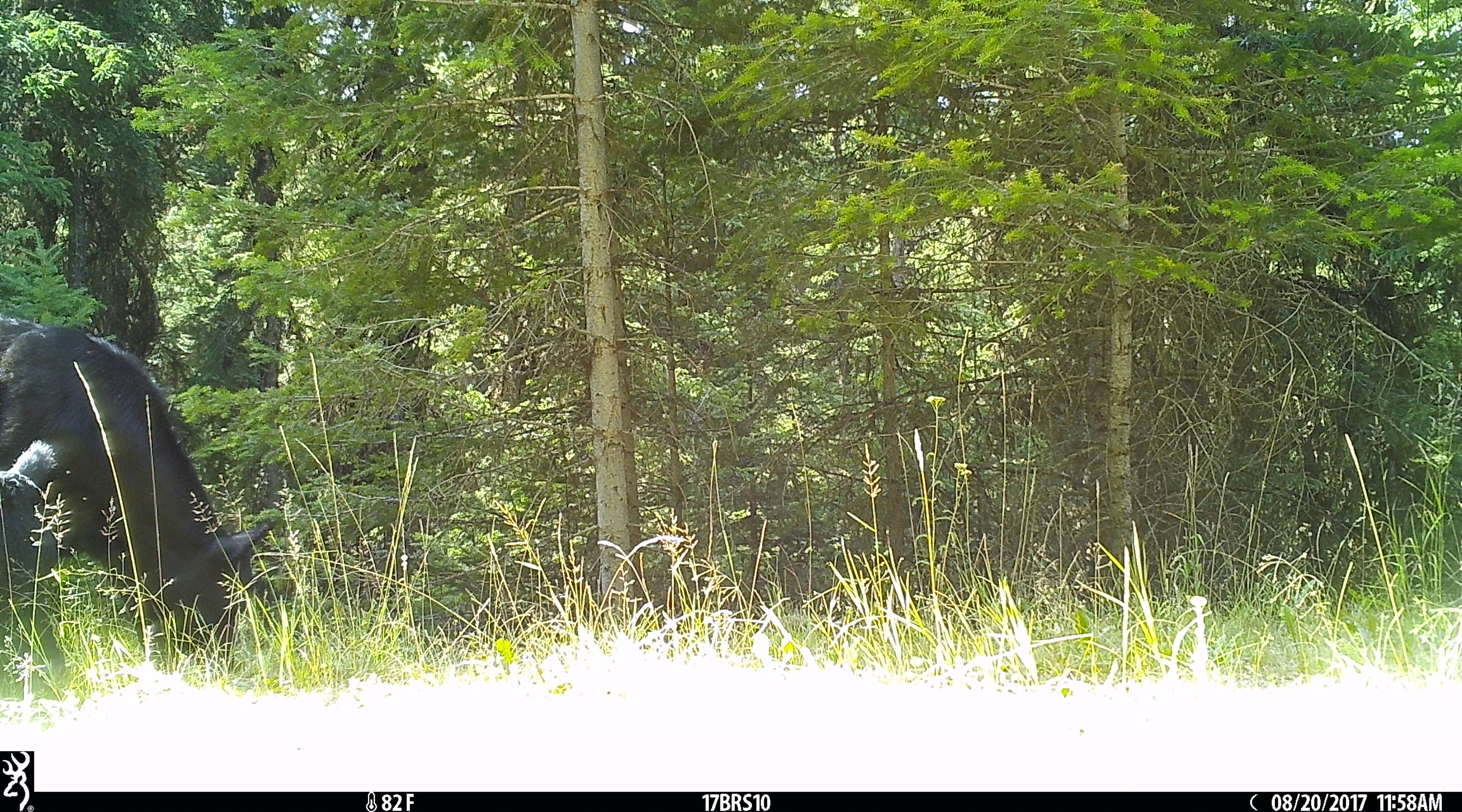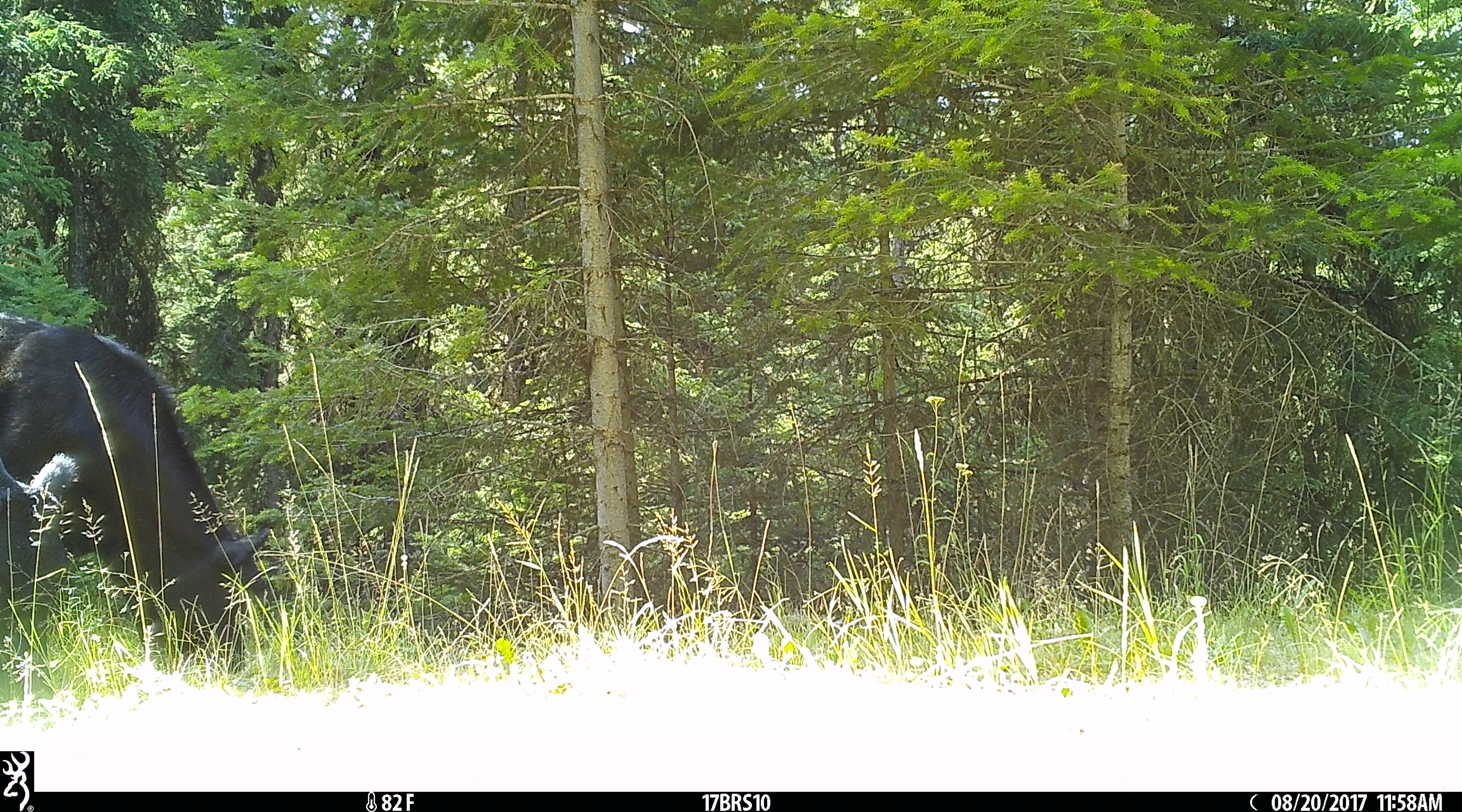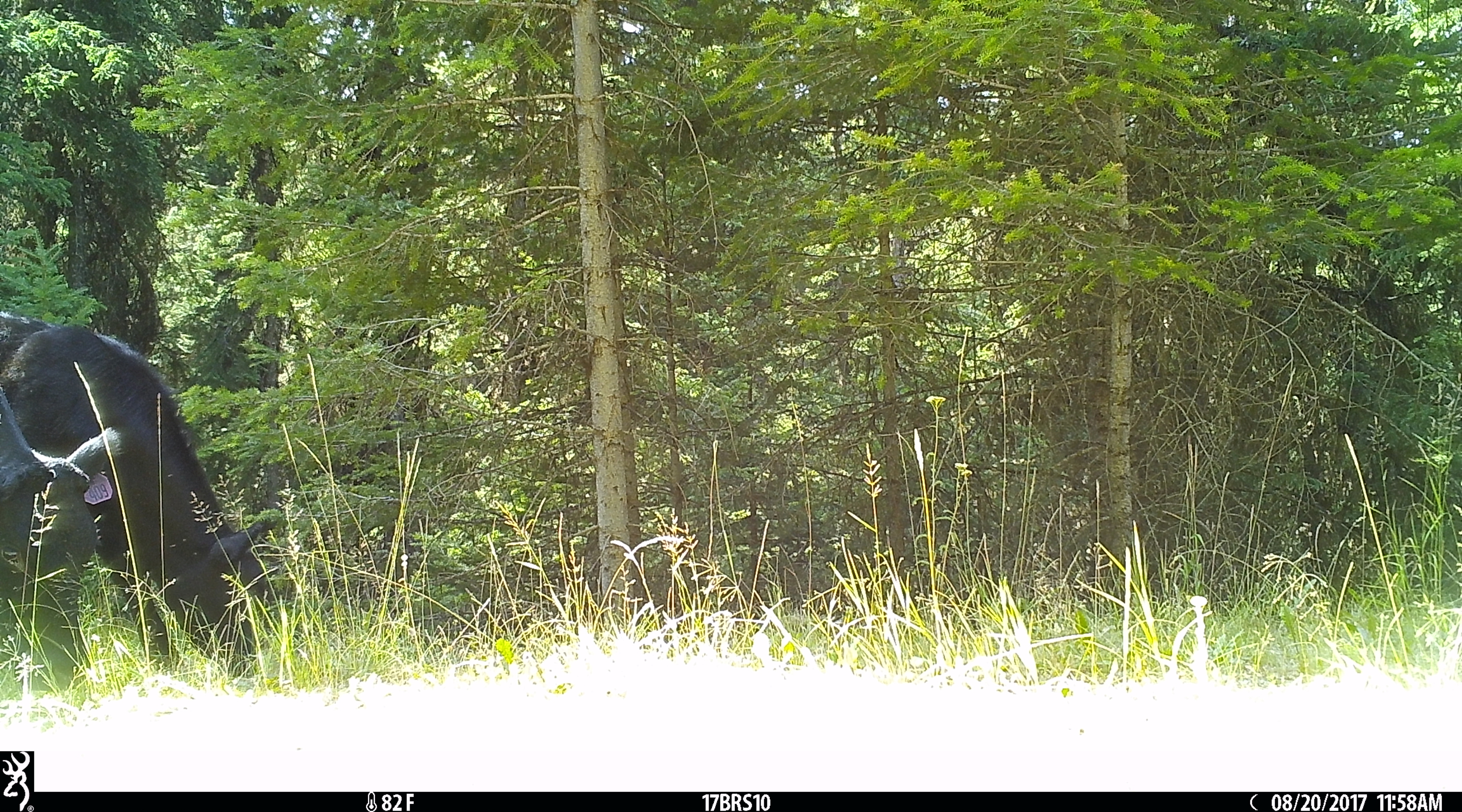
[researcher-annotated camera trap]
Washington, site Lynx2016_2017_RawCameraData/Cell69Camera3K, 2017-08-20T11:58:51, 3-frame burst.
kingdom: Animalia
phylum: Chordata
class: Mammalia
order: Artiodactyla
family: Bovidae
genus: Bos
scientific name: Bos taurus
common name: domestic cattle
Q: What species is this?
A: Domestic cattle (Bos taurus).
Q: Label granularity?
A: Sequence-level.